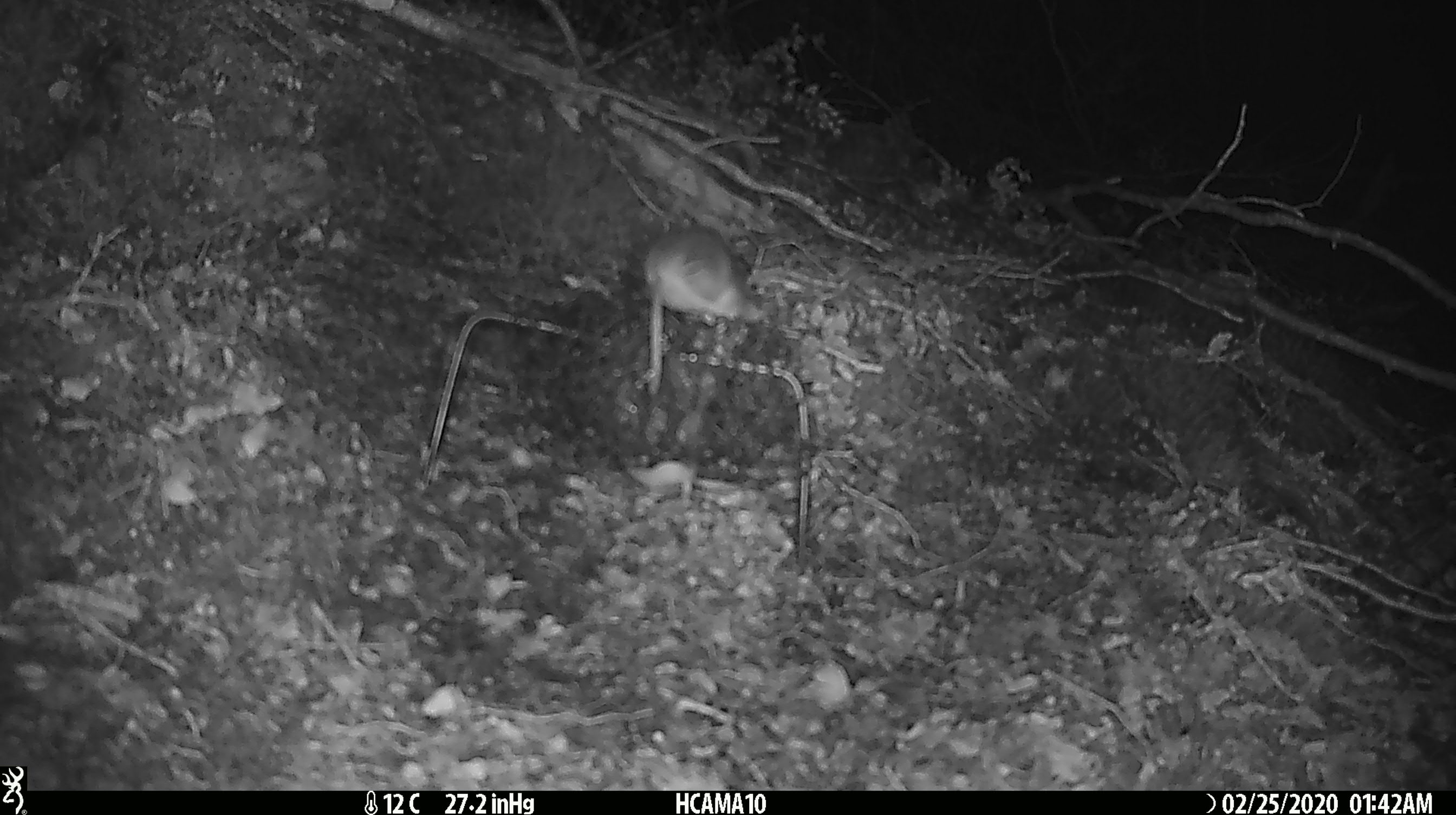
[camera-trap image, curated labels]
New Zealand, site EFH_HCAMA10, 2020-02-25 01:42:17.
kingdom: Animalia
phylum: Chordata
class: Mammalia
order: Rodentia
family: Muridae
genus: Mus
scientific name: Mus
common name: mouse